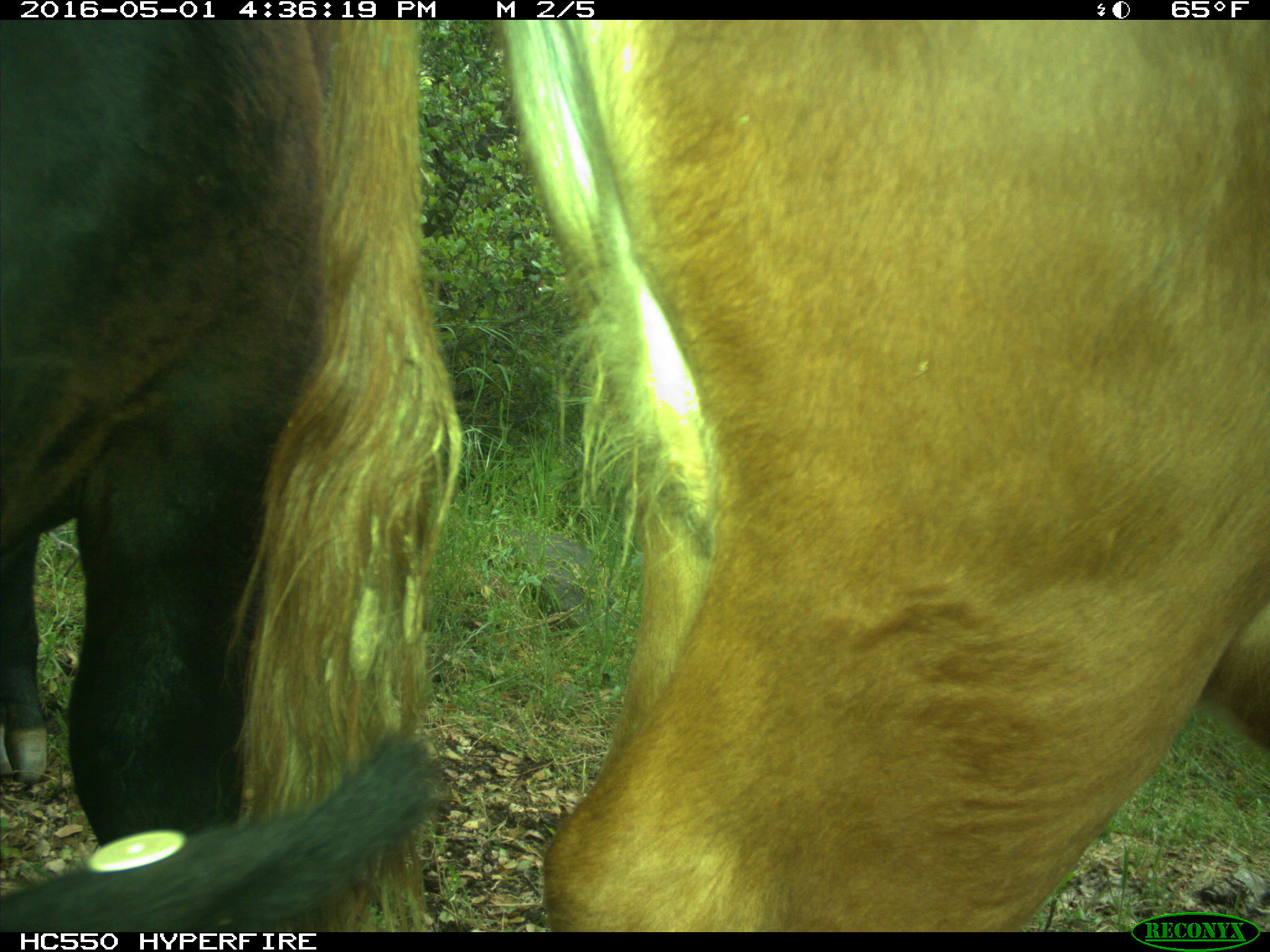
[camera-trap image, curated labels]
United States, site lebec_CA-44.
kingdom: Animalia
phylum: Chordata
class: Mammalia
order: Artiodactyla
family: Bovidae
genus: Bos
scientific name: Bos taurus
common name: domestic cow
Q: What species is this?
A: Bos taurus (domestic cow).